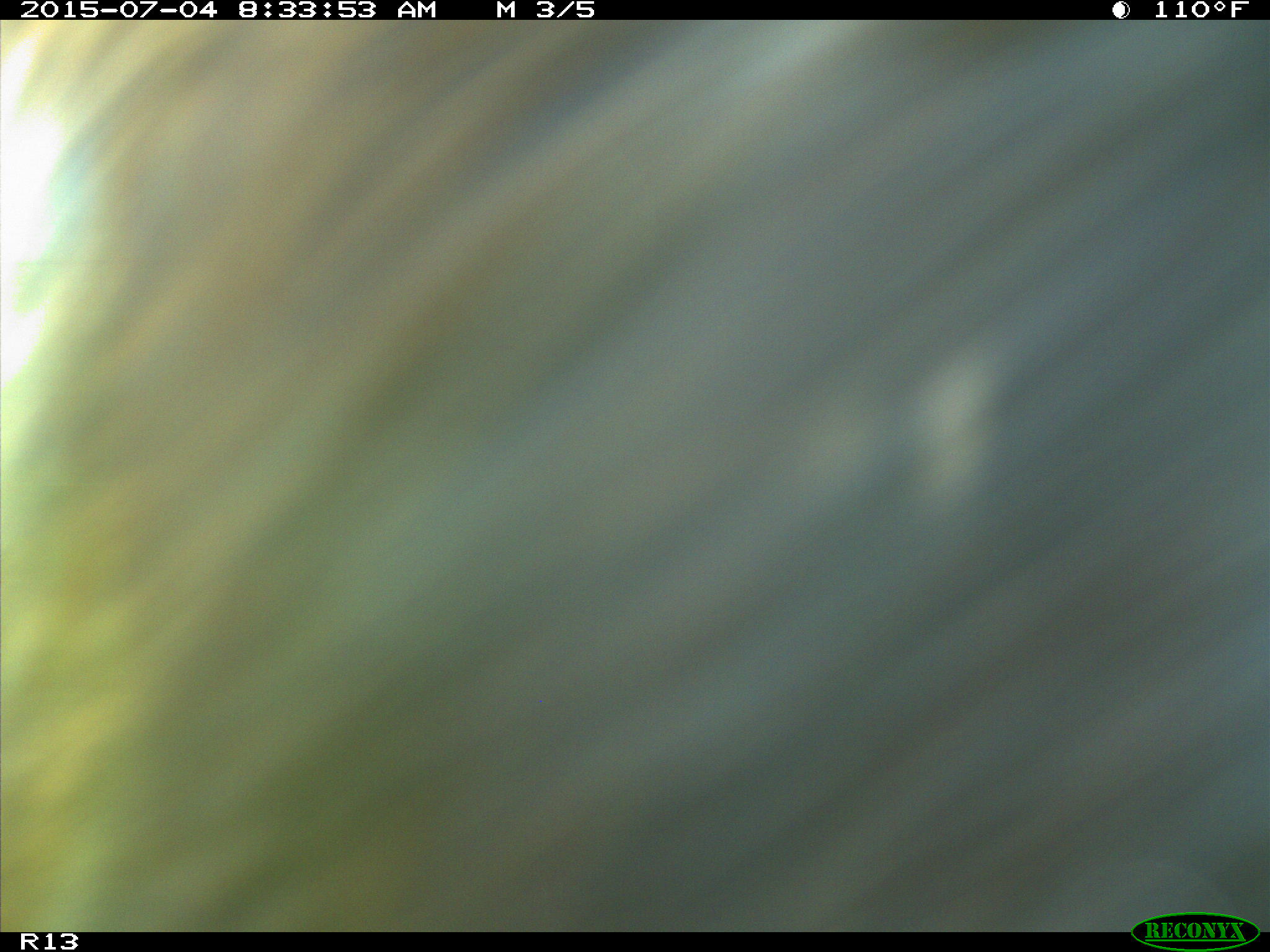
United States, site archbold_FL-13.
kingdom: Animalia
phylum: Chordata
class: Mammalia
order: Artiodactyla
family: Bovidae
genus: Bos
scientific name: Bos taurus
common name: domestic cow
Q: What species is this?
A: Bos taurus (domestic cow).